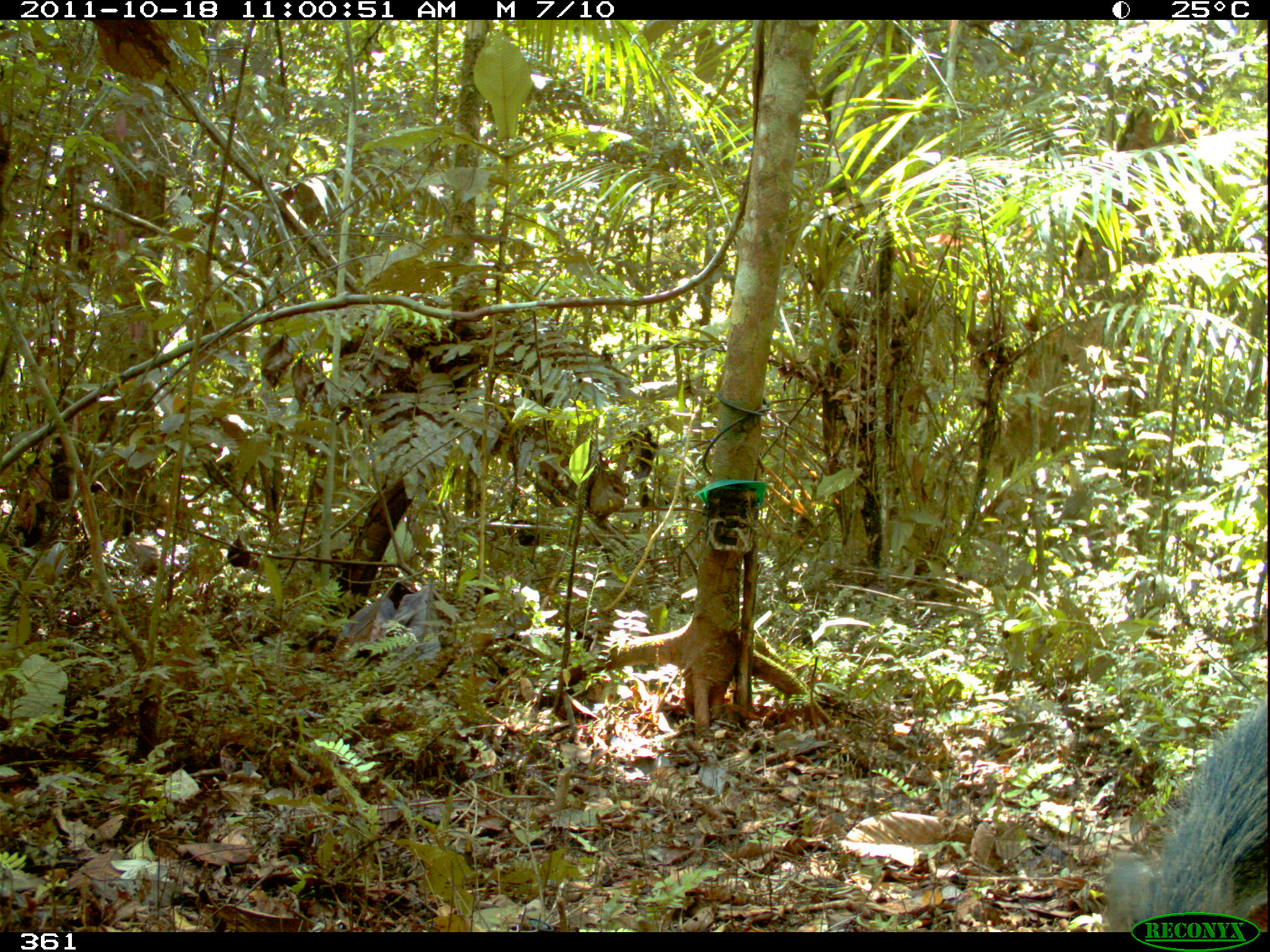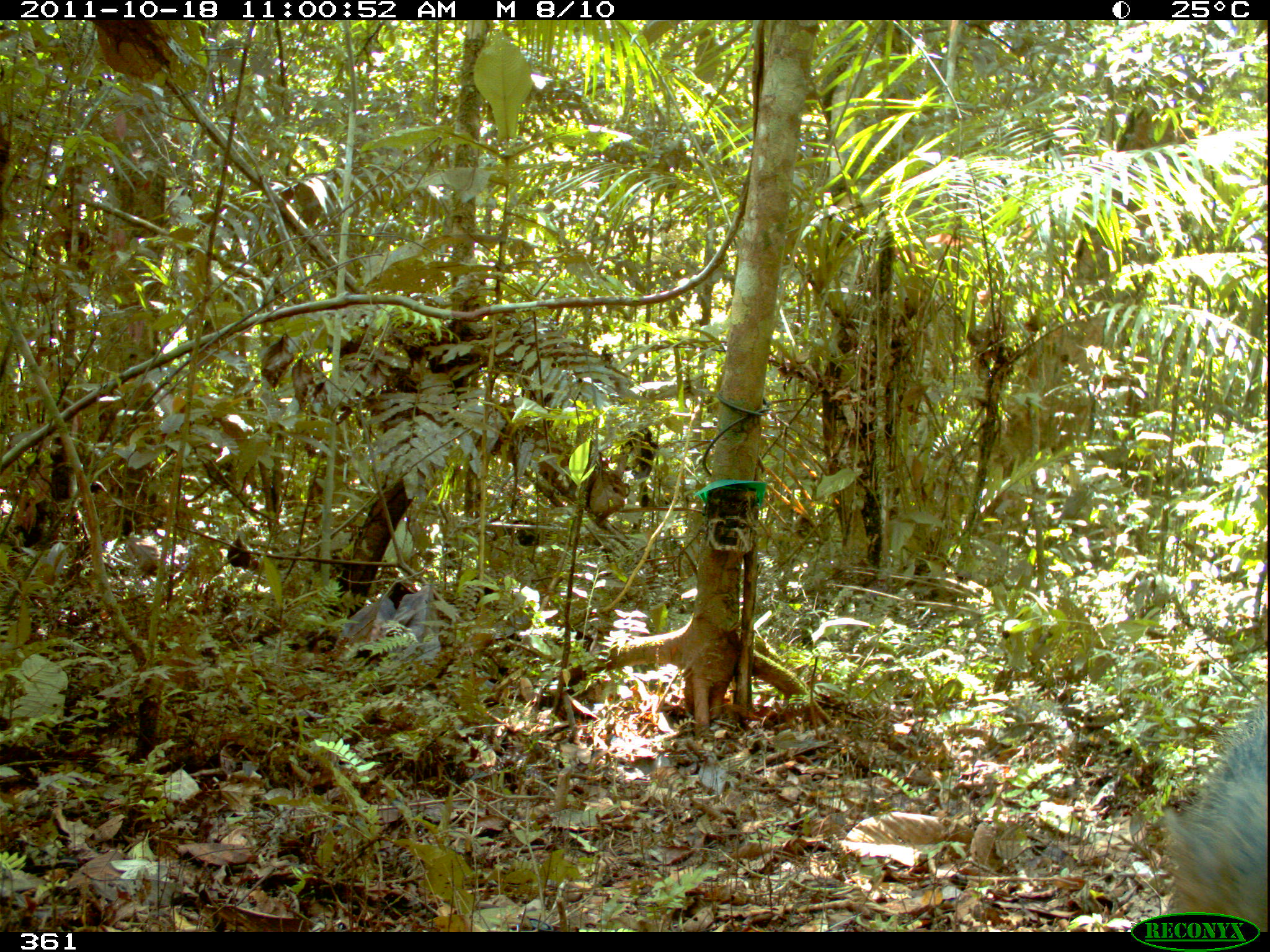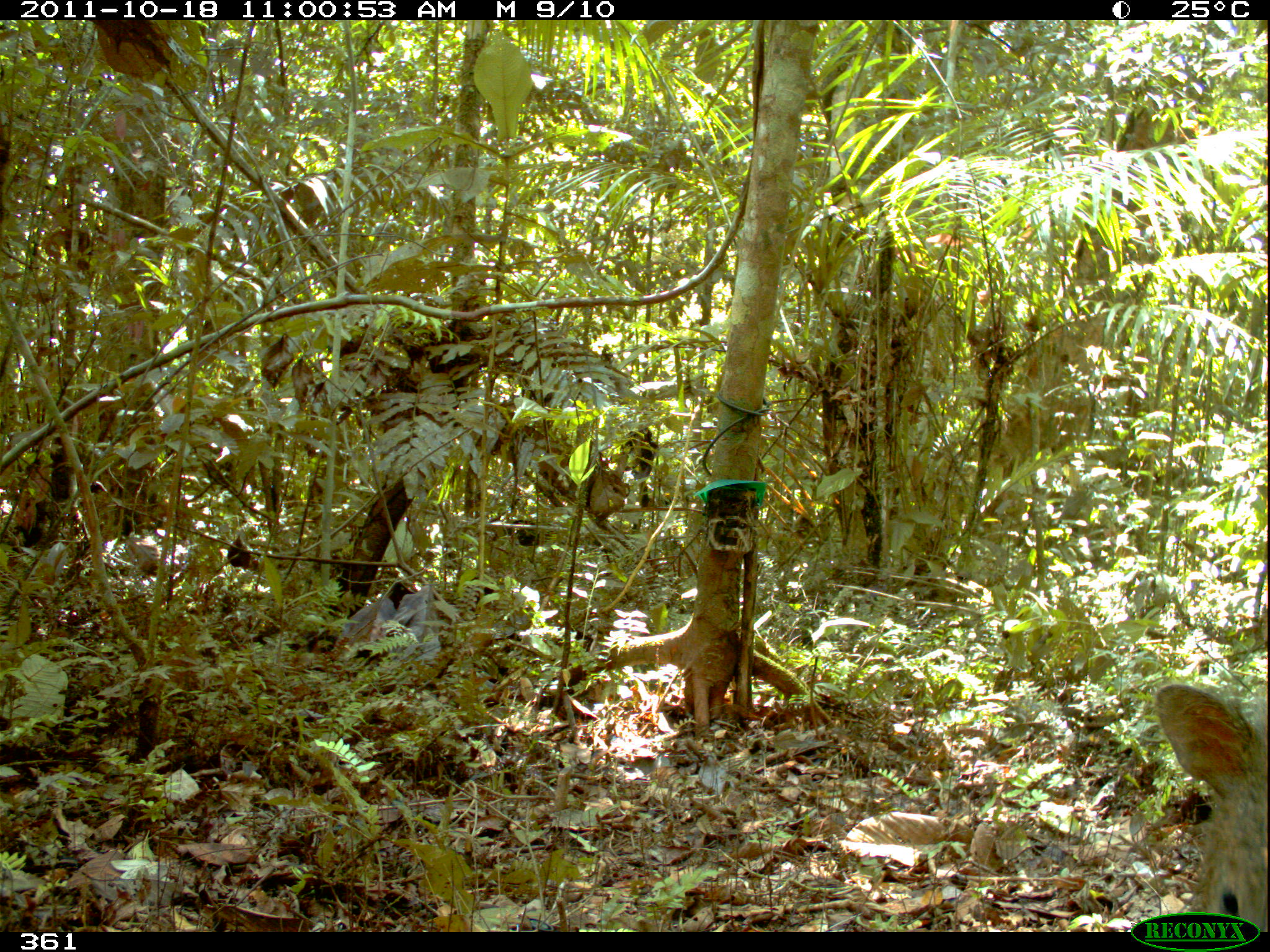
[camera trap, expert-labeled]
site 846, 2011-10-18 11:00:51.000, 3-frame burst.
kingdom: Animalia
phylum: Chordata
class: Mammalia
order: Artiodactyla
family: Tayassuidae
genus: Pecari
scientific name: Pecari tajacu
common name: collared peccary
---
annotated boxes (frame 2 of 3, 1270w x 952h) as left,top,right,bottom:
pecari tajacu: 1158,713,1268,933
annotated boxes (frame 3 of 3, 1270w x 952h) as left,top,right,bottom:
pecari tajacu: 1154,682,1268,929